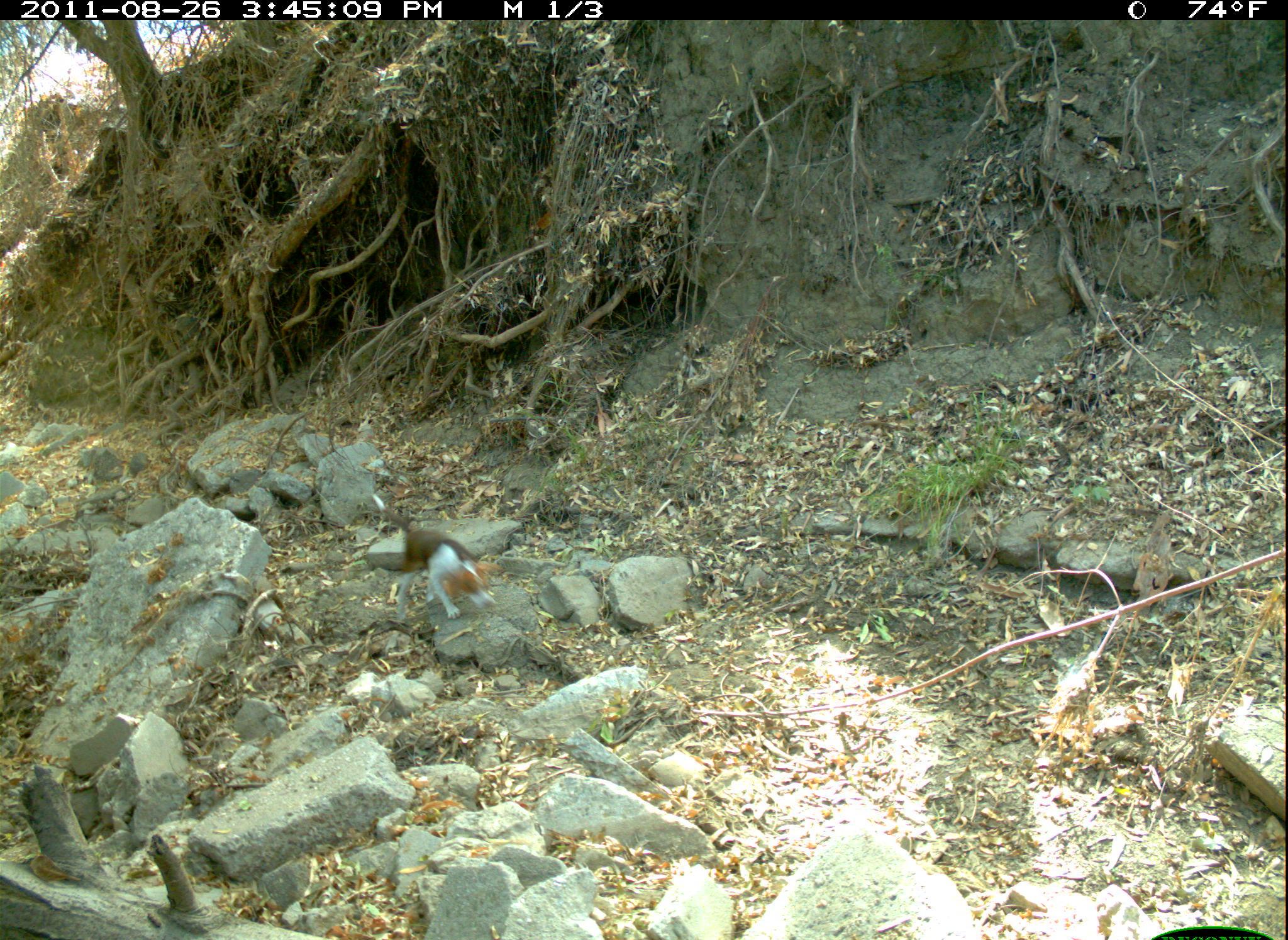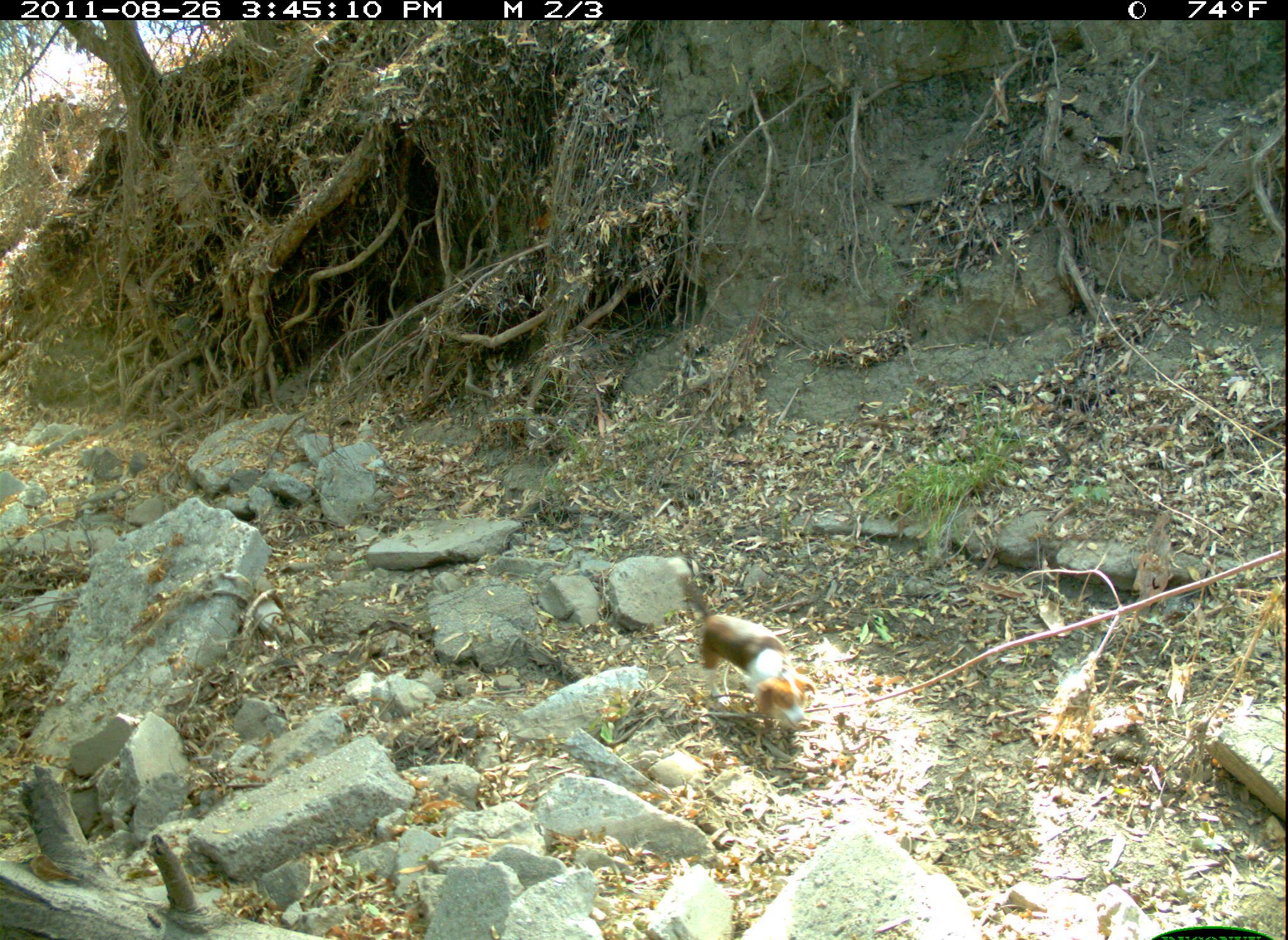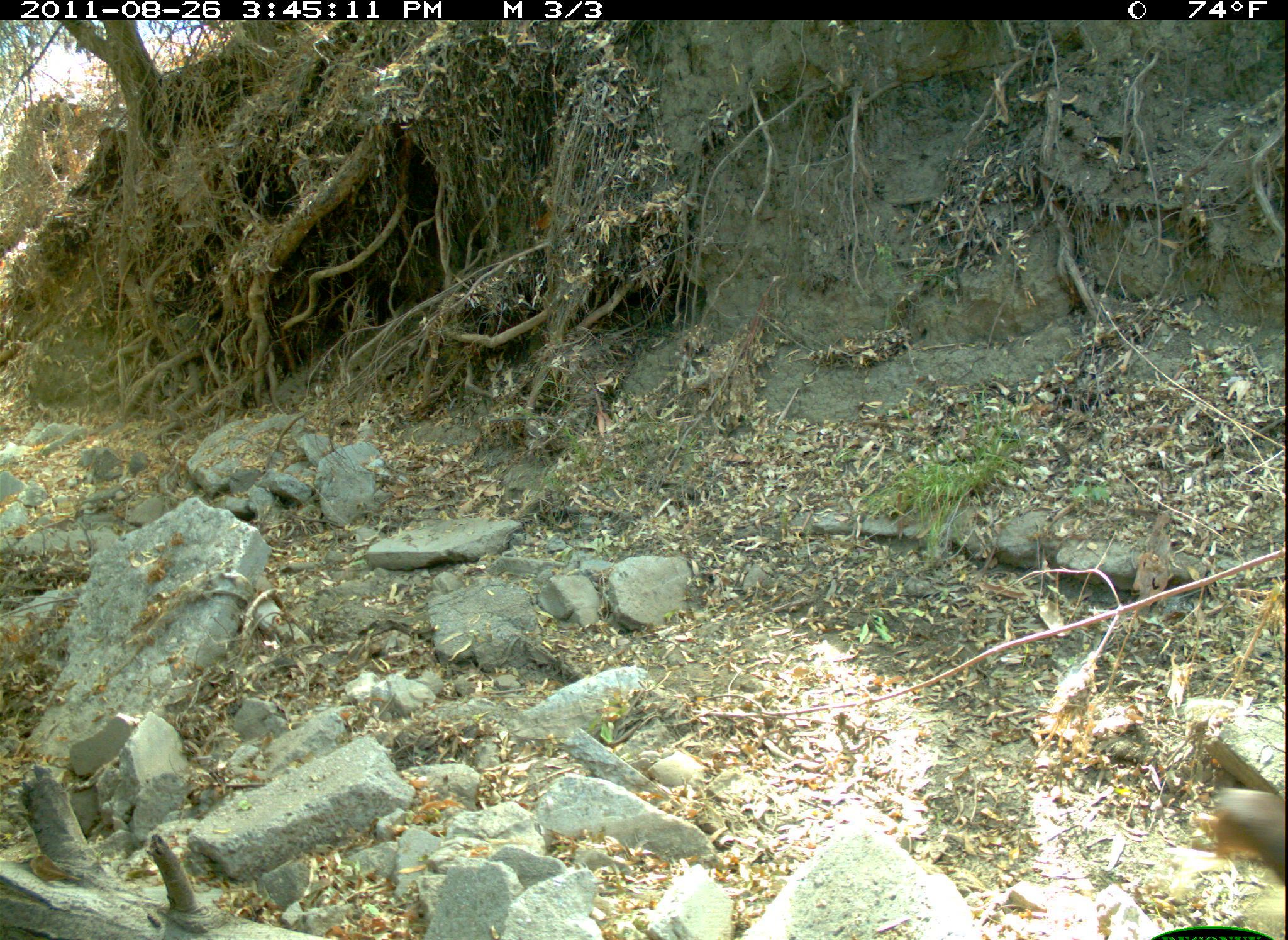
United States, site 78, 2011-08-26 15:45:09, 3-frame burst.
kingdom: Animalia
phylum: Chordata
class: Mammalia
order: Carnivora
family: Canidae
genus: Canis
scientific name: Canis familiaris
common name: domestic dog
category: dog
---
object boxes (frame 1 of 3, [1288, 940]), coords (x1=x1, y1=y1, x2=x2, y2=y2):
dog: (x1=362, y1=485, x2=522, y2=639)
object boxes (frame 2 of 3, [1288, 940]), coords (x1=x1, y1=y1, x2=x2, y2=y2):
dog: (x1=665, y1=557, x2=821, y2=754)